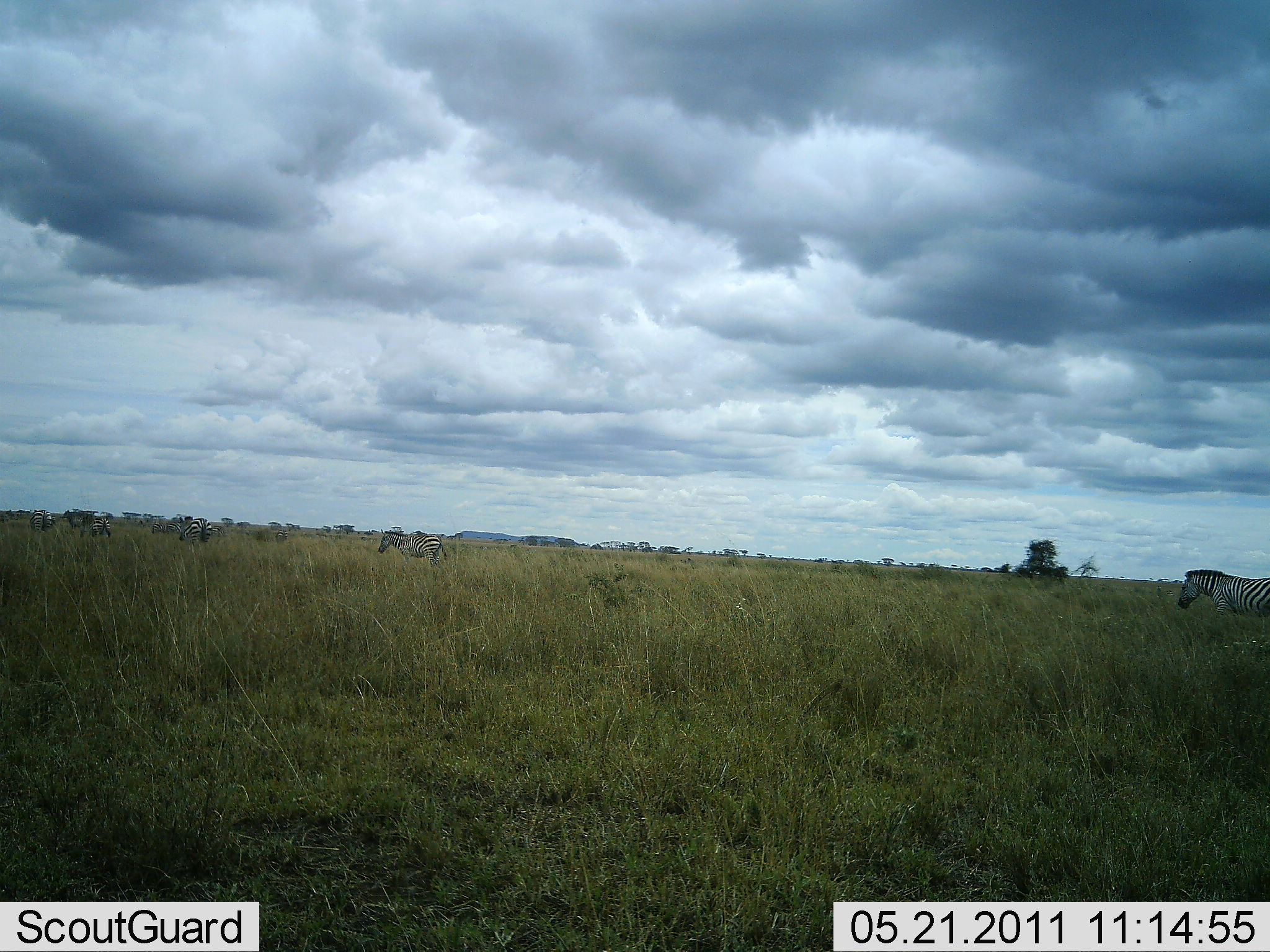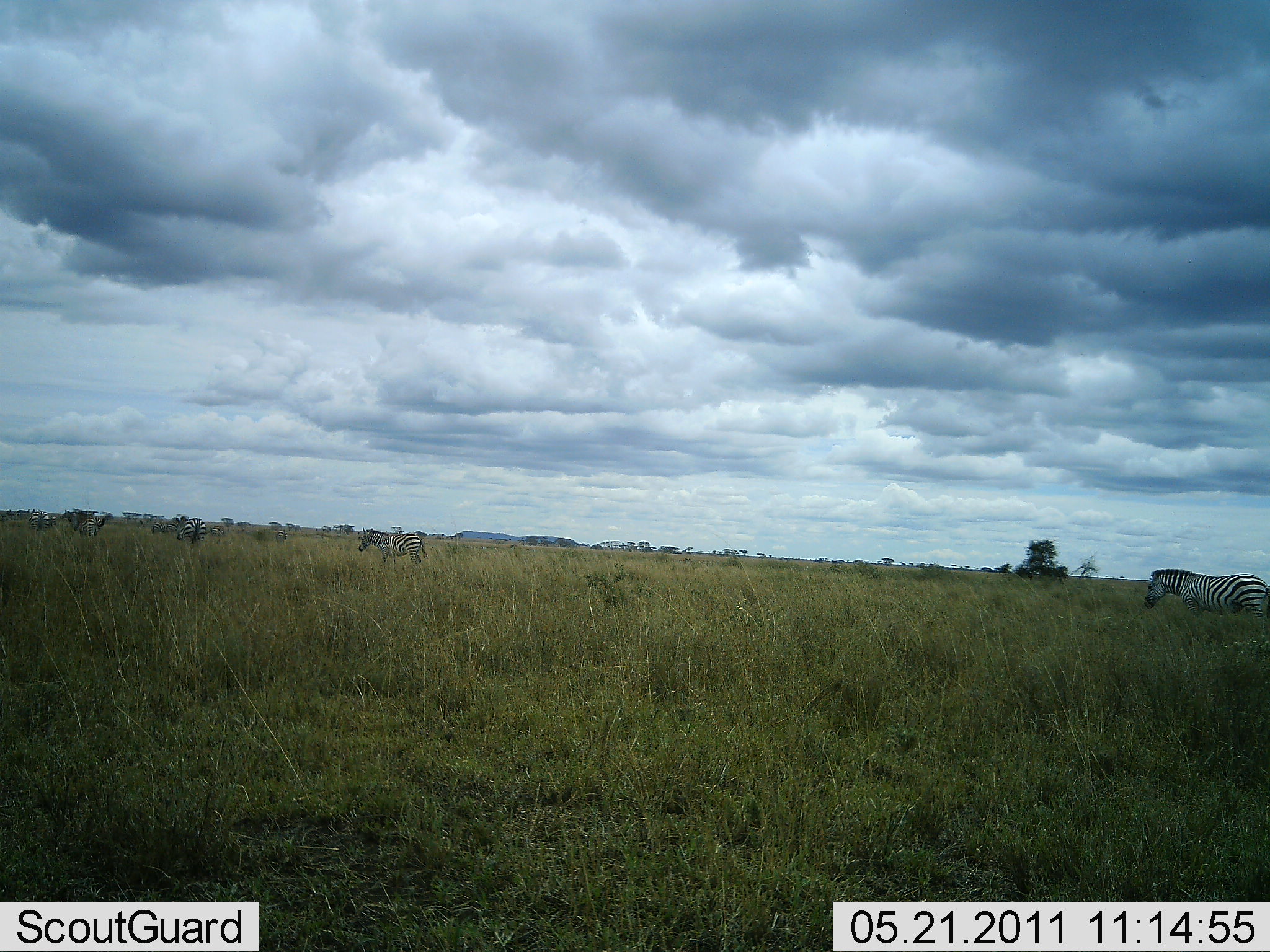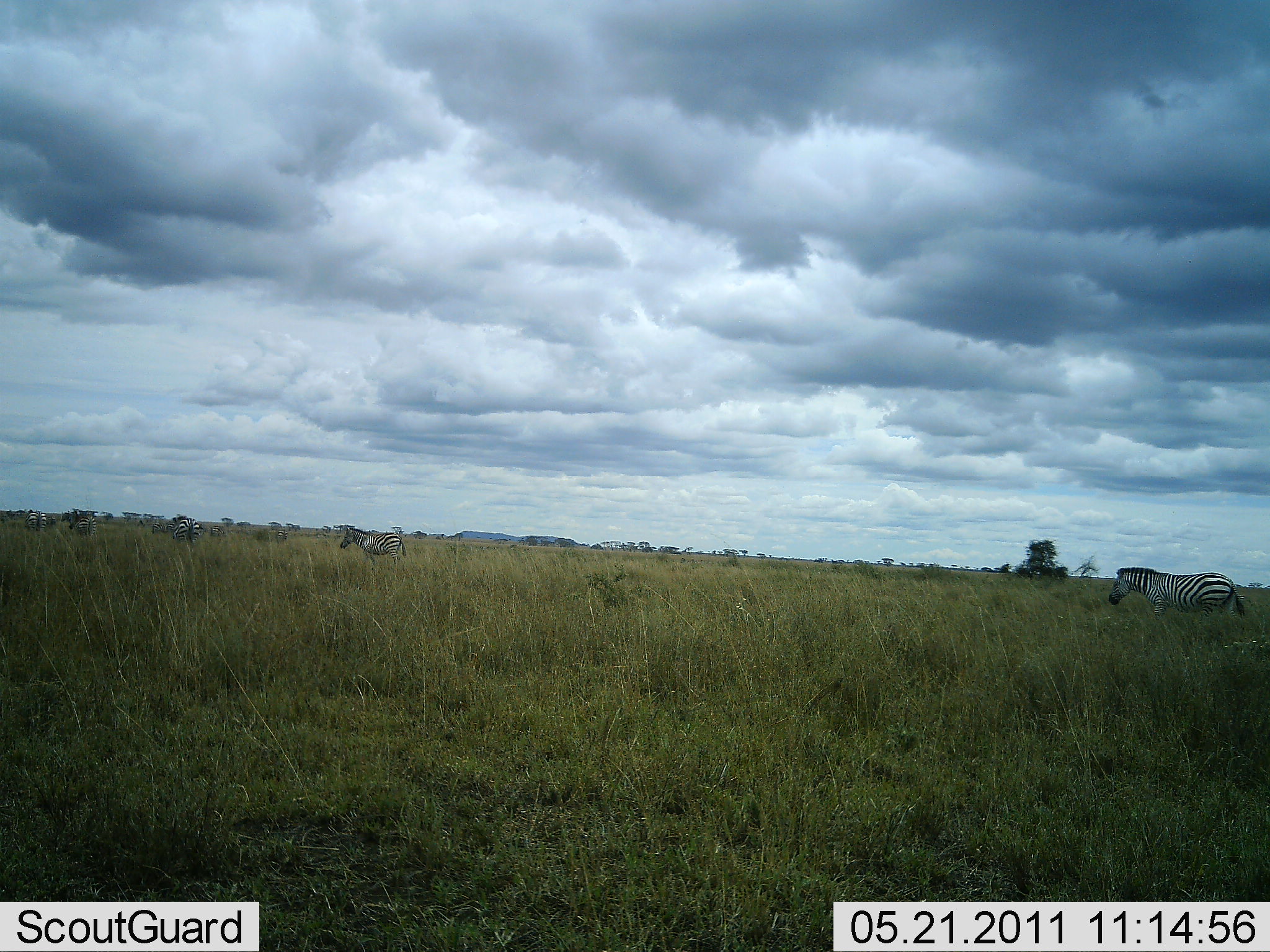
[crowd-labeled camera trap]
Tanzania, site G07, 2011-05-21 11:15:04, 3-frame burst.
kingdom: Animalia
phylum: Chordata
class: Mammalia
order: Perissodactyla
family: Equidae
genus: Equus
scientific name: Equus quagga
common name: plains zebra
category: zebra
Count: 5.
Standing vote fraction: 0%.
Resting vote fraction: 0%.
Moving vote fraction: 91%.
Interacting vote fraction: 0%.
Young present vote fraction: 0%.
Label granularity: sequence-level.